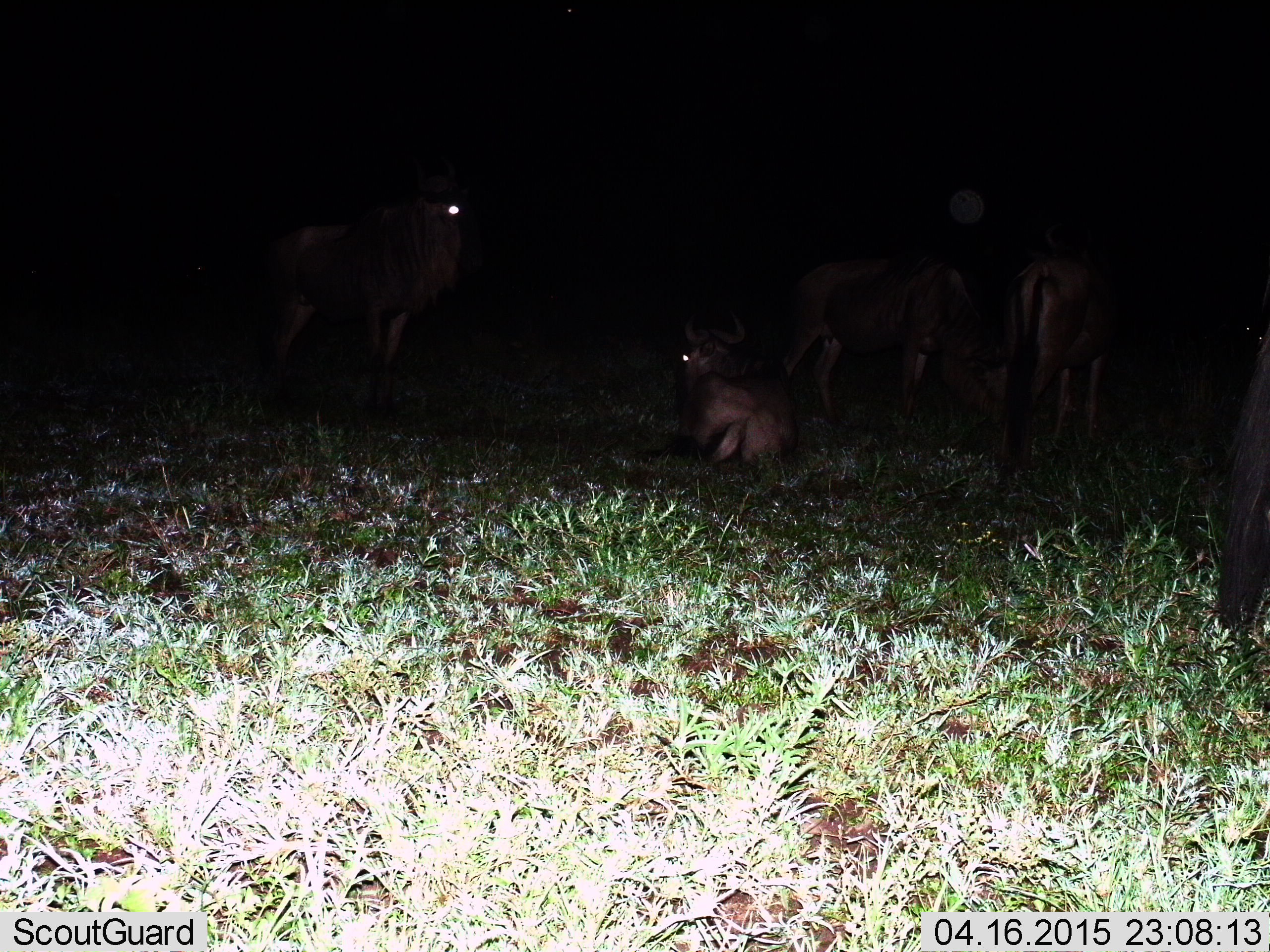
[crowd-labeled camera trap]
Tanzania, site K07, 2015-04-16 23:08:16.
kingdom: Animalia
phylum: Chordata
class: Mammalia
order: Artiodactyla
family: Bovidae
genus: Connochaetes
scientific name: Connochaetes taurinus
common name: blue wildebeest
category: wildebeest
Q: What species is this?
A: Wildebeest (blue wildebeest) (Connochaetes taurinus).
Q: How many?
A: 5.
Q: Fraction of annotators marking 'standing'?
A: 80%.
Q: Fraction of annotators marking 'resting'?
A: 100%.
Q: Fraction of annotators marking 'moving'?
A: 10%.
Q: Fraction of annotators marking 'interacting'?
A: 0%.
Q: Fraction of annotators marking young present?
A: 0%.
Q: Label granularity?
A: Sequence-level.